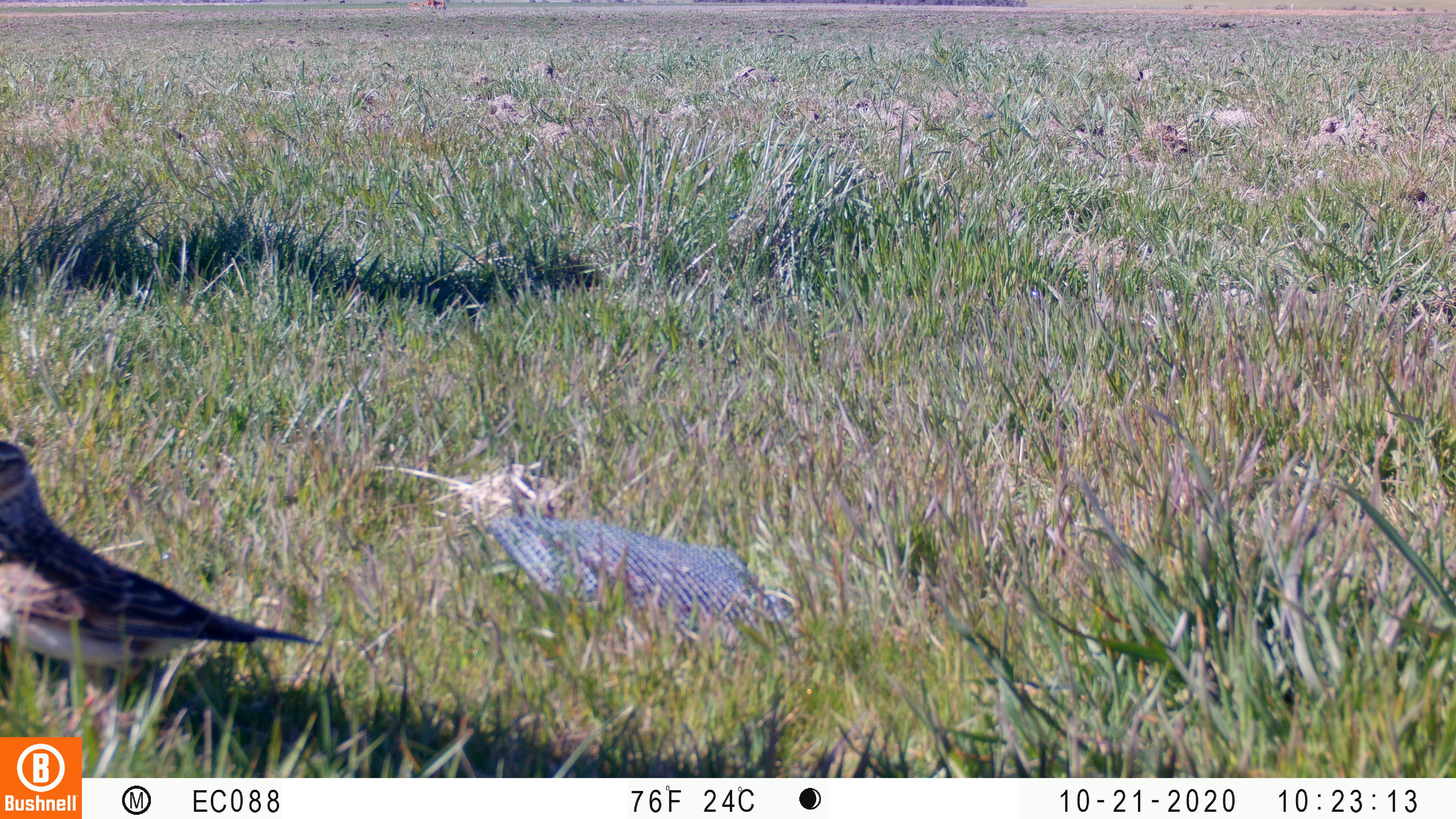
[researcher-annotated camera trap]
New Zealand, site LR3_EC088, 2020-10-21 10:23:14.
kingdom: Animalia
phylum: Chordata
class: Aves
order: Passeriformes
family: Motacillidae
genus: Anthus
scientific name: Anthus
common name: pipit